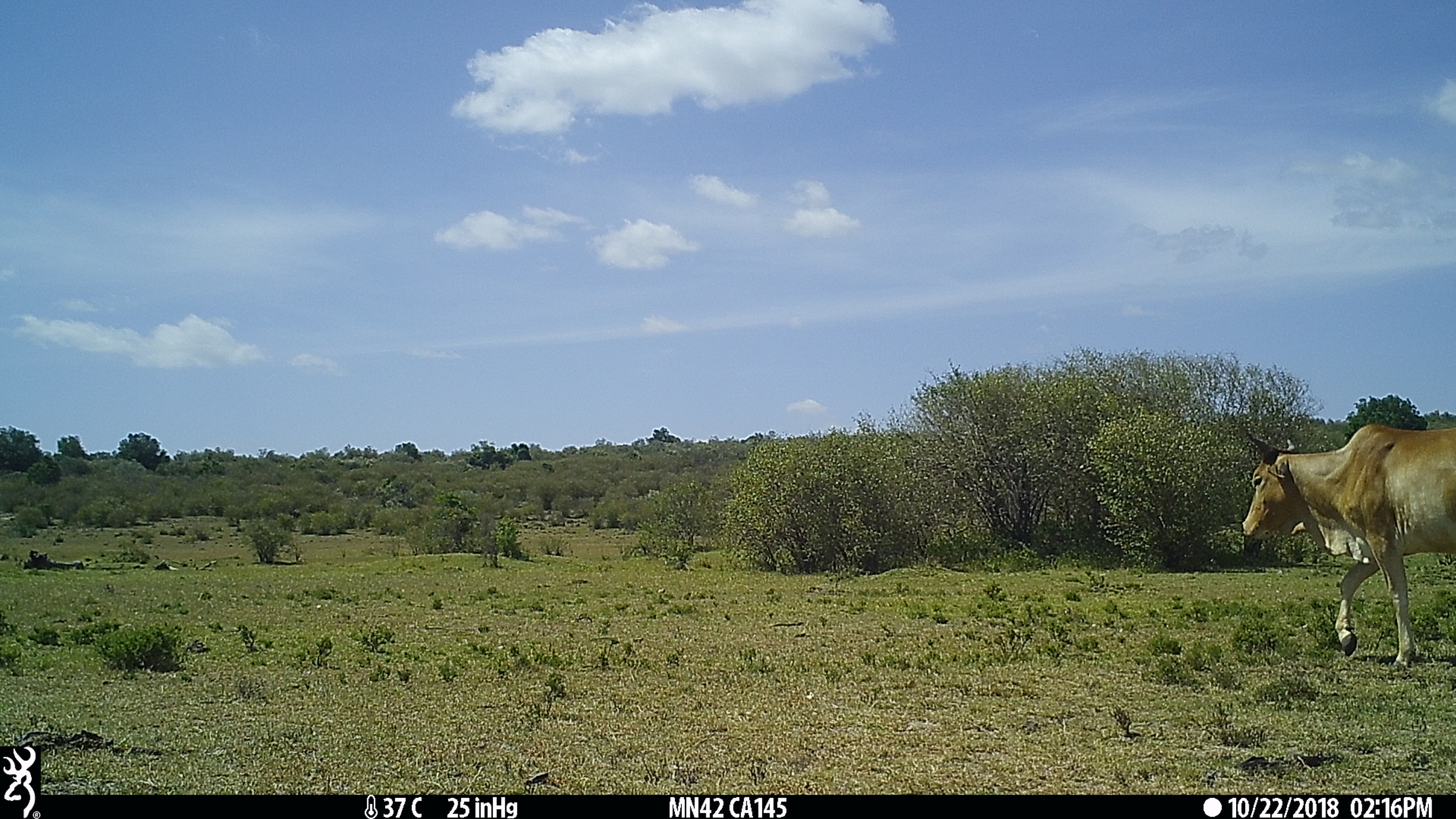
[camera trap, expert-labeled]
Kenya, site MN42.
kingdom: Animalia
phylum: Chordata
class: Mammalia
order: Artiodactyla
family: Bovidae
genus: Bos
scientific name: Bos taurus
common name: cattle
Cattle (Bos taurus).